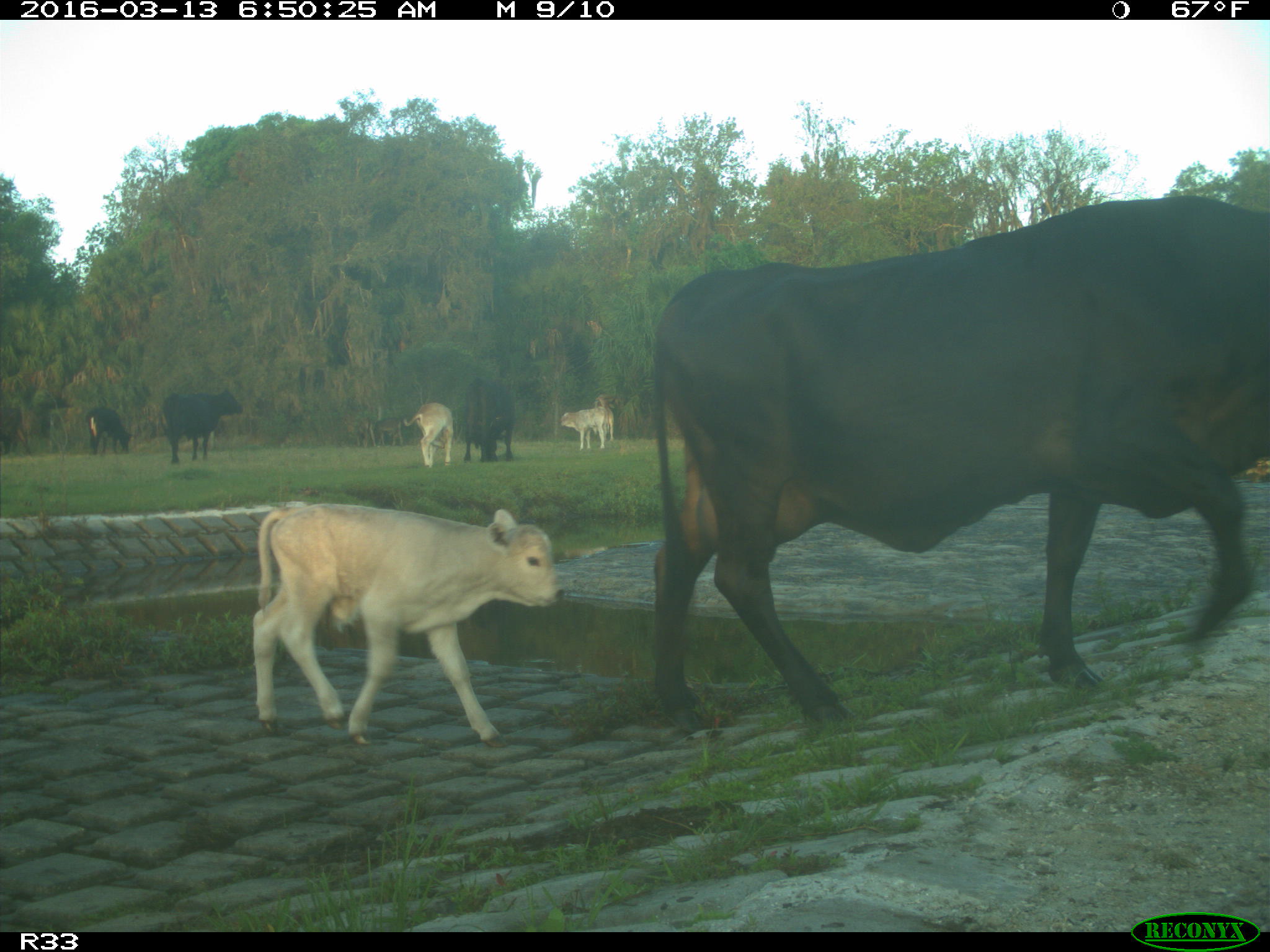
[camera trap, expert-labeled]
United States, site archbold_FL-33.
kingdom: Animalia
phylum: Chordata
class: Mammalia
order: Artiodactyla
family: Bovidae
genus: Bos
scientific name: Bos taurus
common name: domestic cow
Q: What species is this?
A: Bos taurus (domestic cow).